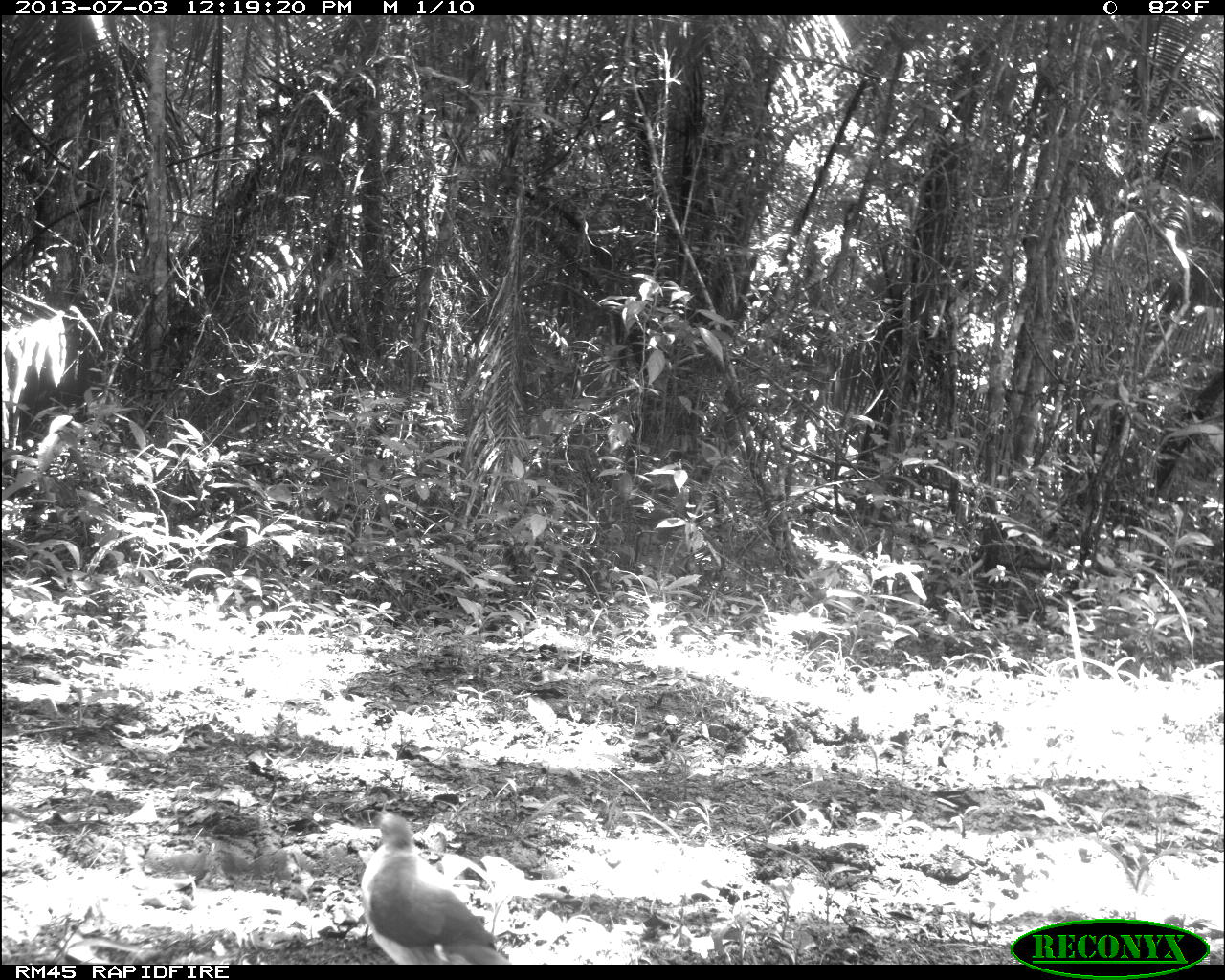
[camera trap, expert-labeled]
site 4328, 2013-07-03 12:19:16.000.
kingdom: Animalia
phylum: Chordata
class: Aves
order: Columbiformes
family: Columbidae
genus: Leptotila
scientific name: Leptotila plumbeiceps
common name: gray-headed dove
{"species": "Leptotila plumbeiceps (gray-headed dove)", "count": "1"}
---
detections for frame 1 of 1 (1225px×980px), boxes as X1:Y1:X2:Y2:
leptotila plumbeiceps: 361:814:510:964